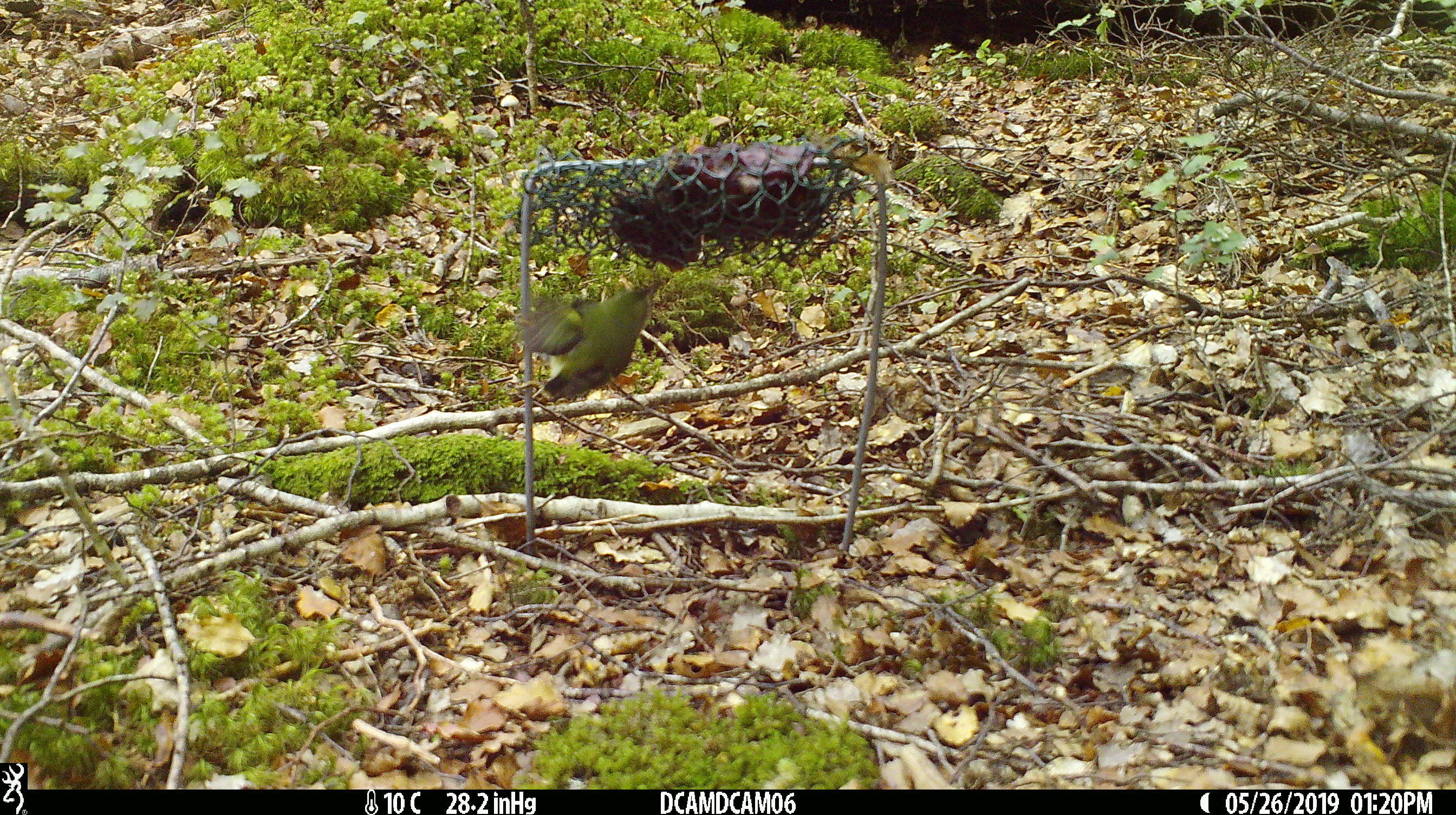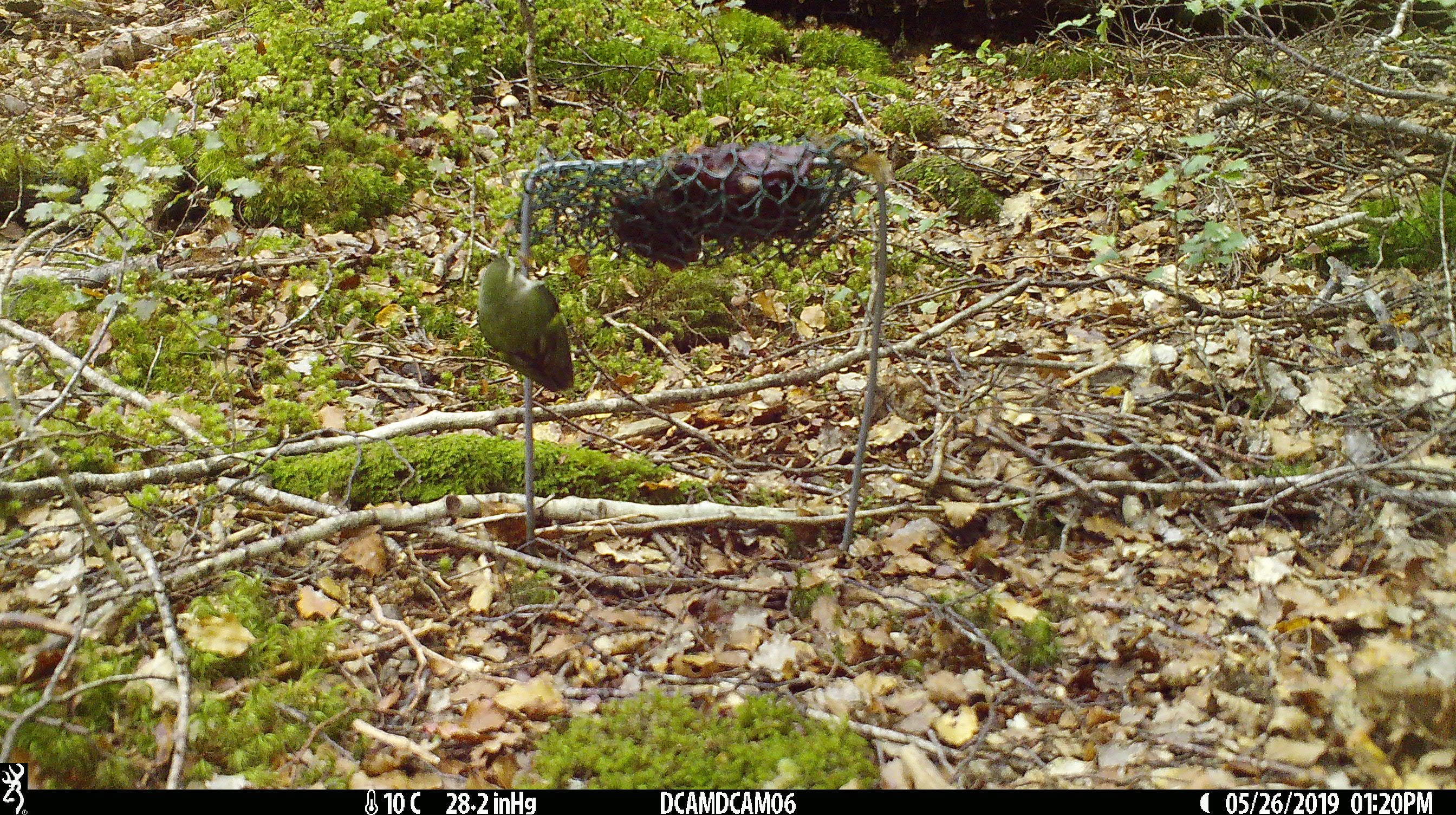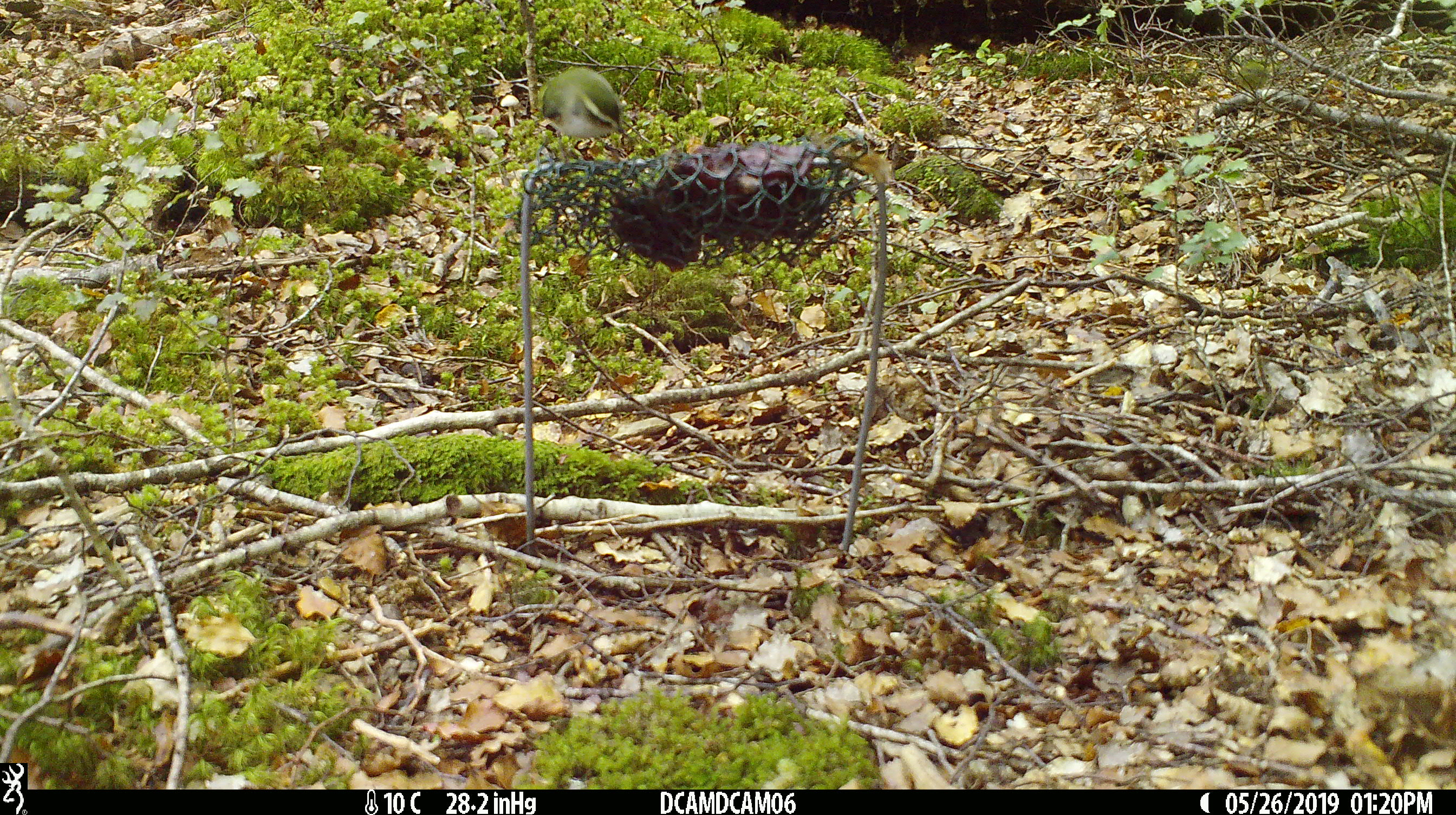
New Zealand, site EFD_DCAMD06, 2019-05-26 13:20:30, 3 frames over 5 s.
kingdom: Animalia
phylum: Chordata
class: Aves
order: Passeriformes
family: Acanthisittidae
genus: Acanthisitta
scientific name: Acanthisitta chloris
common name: rifleman